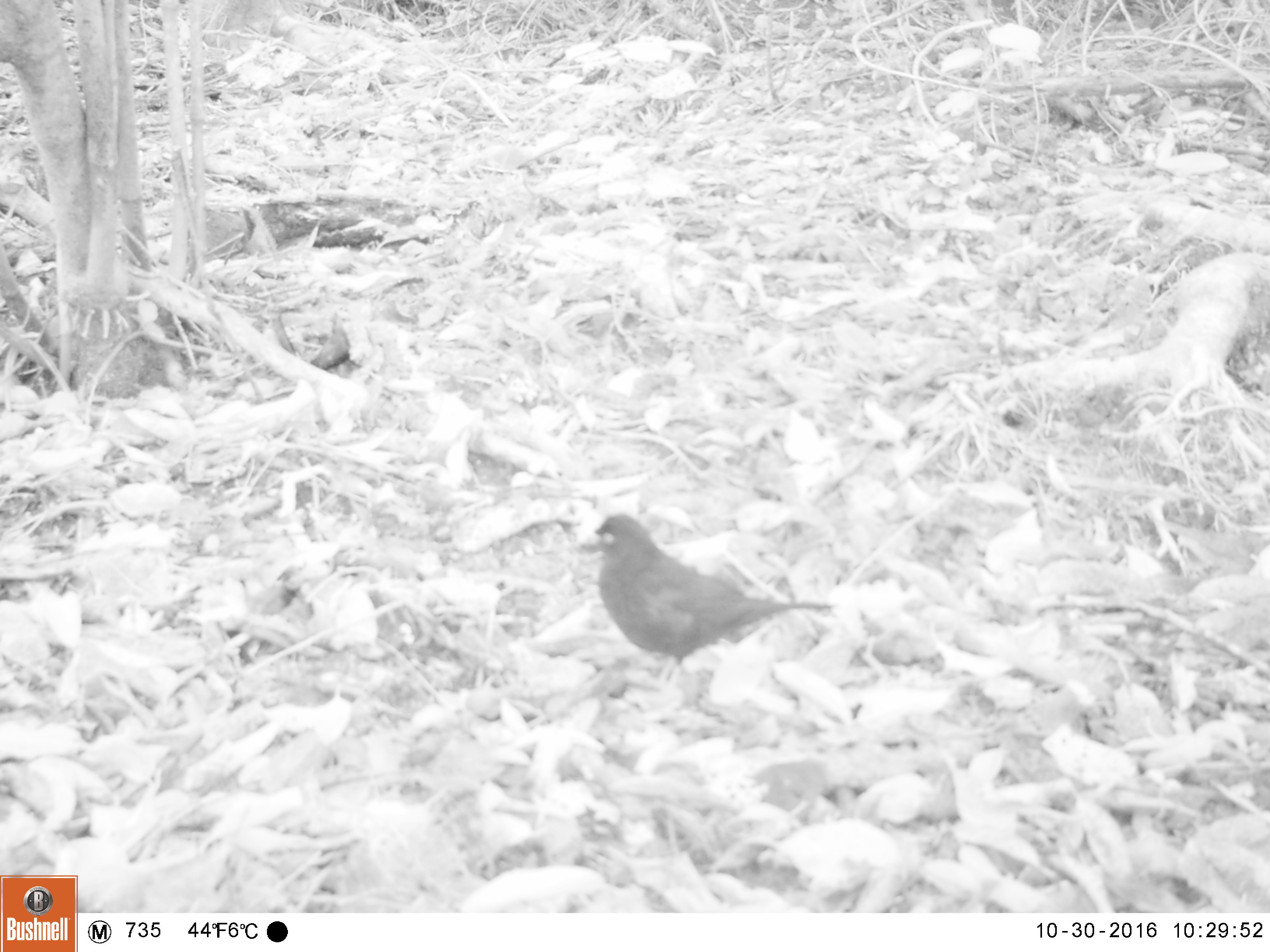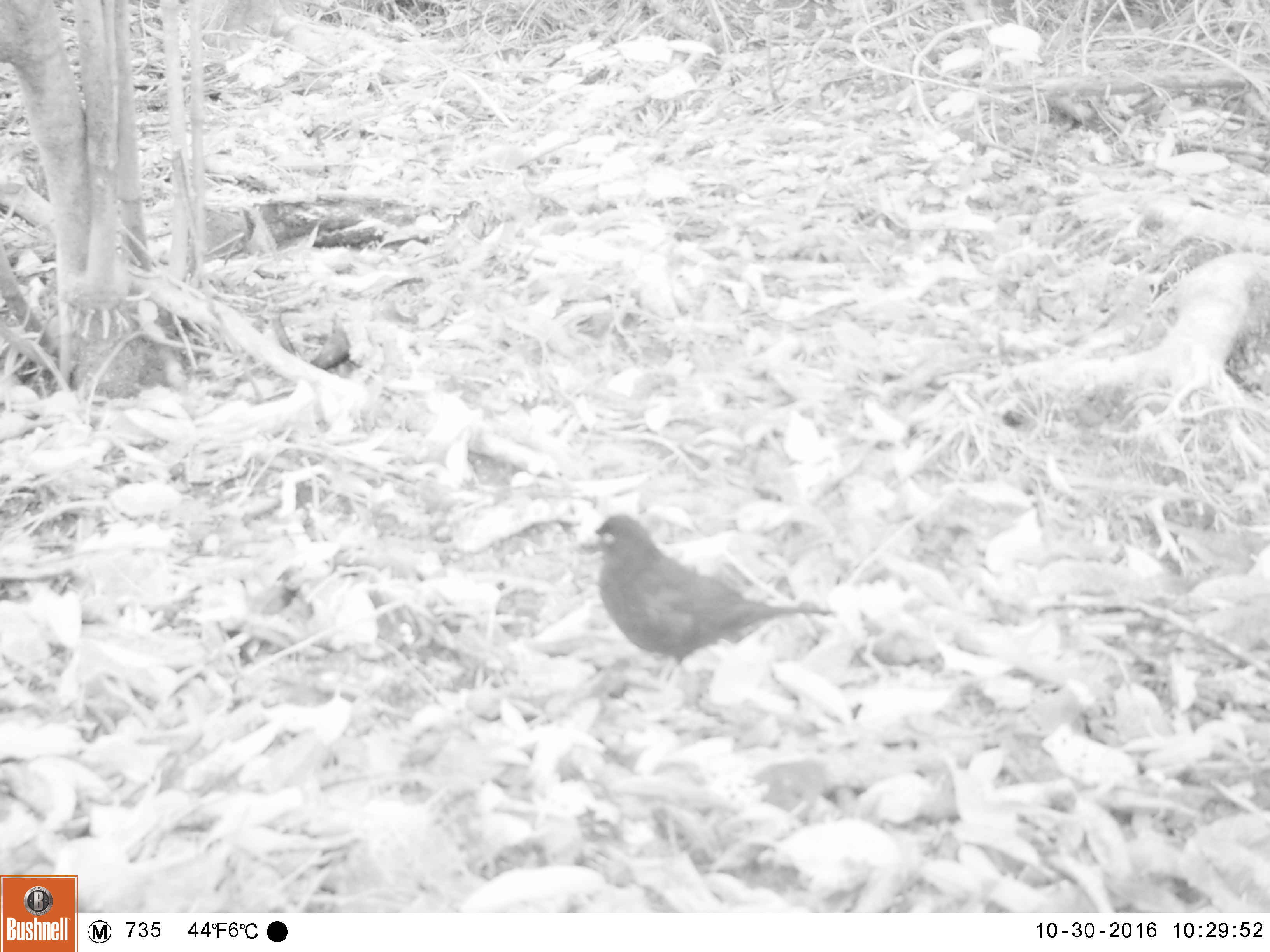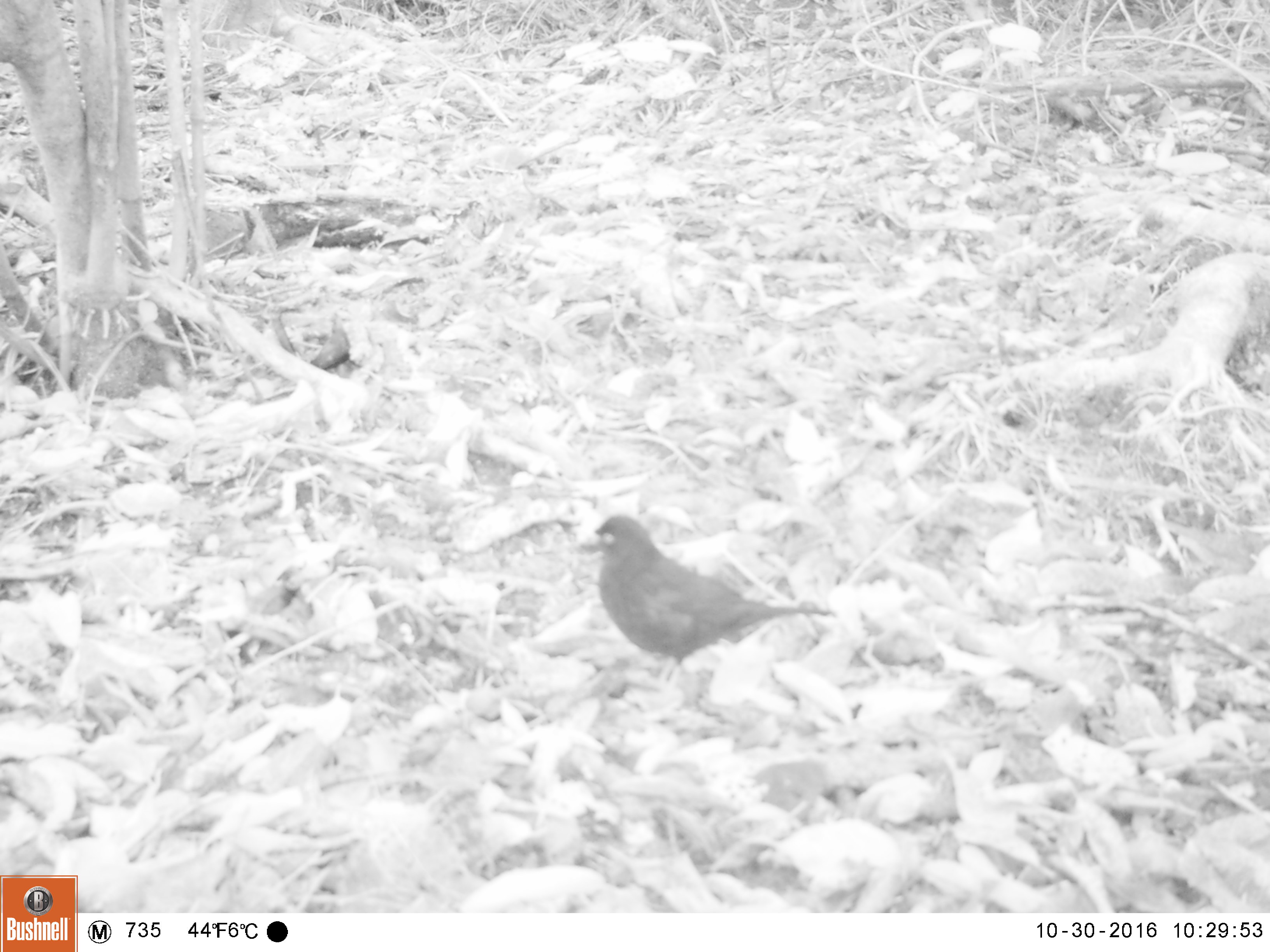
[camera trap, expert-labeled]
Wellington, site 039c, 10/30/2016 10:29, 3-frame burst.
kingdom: Animalia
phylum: Chordata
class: Aves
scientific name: Aves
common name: bird